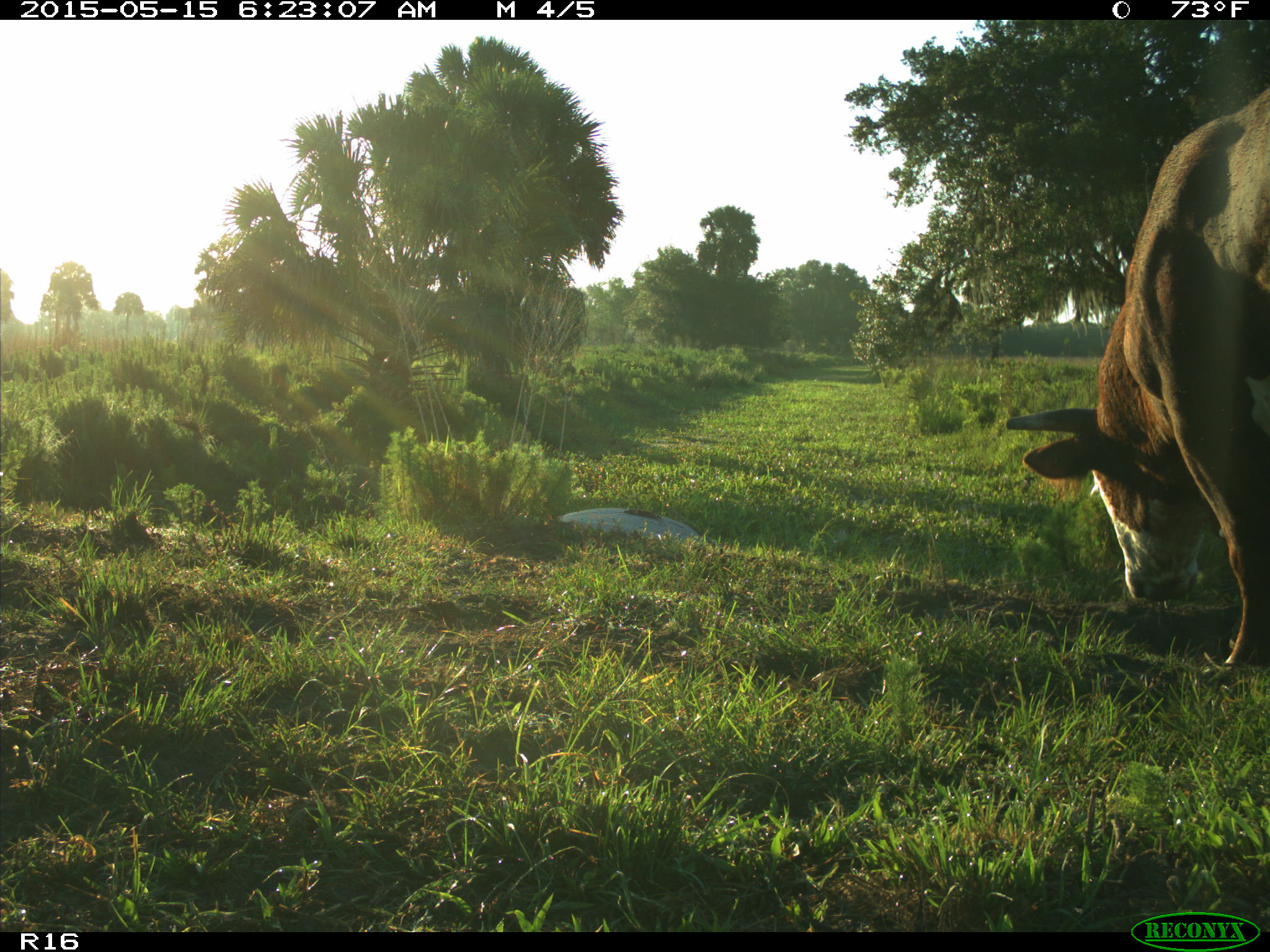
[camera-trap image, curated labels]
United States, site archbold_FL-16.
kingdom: Animalia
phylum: Chordata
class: Mammalia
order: Artiodactyla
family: Bovidae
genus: Bos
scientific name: Bos taurus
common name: domestic cow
Bos taurus (domestic cow).